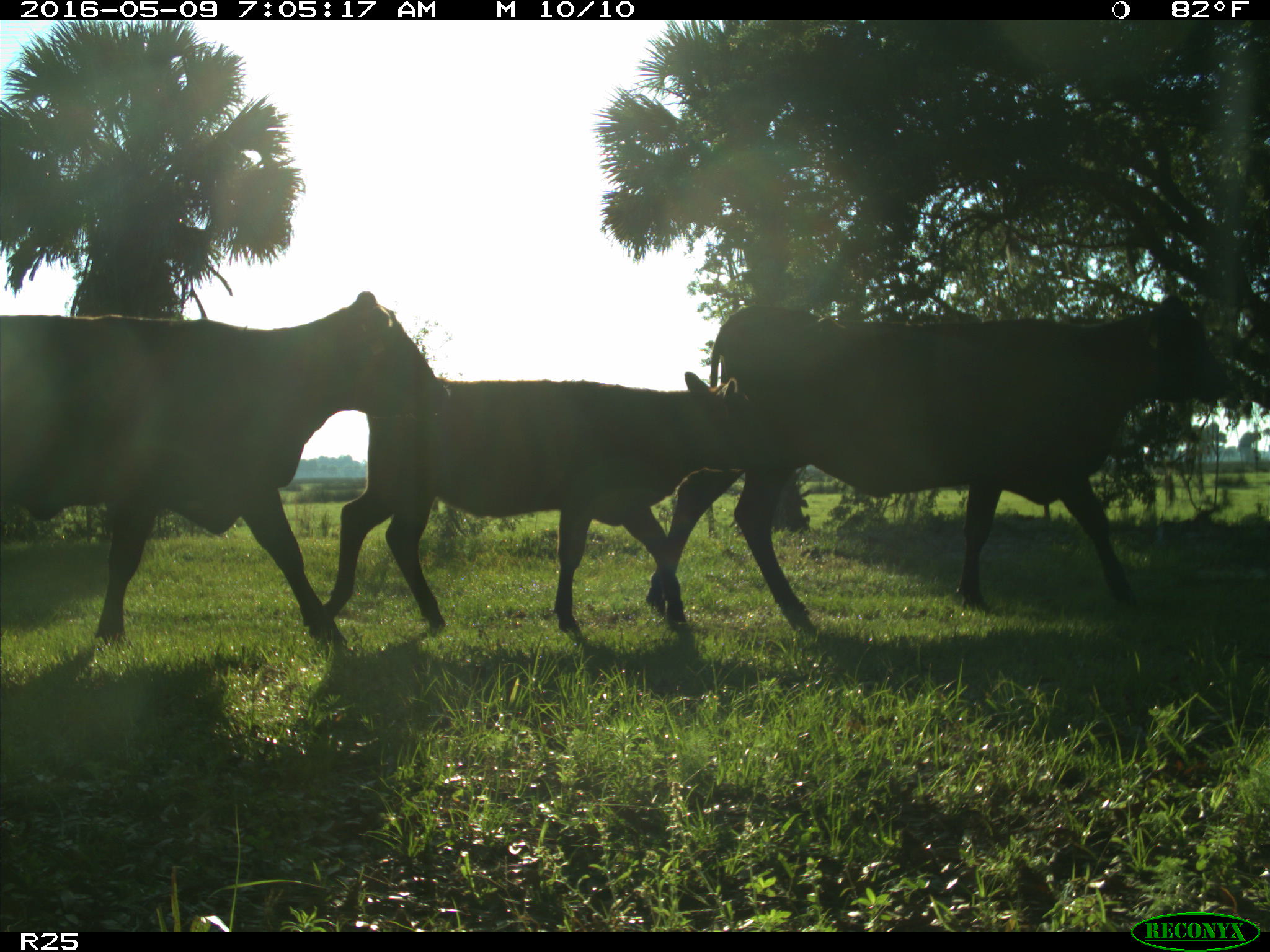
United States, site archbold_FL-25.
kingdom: Animalia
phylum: Chordata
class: Mammalia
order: Artiodactyla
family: Bovidae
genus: Bos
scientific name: Bos taurus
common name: domestic cow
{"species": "Bos taurus (domestic cow)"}